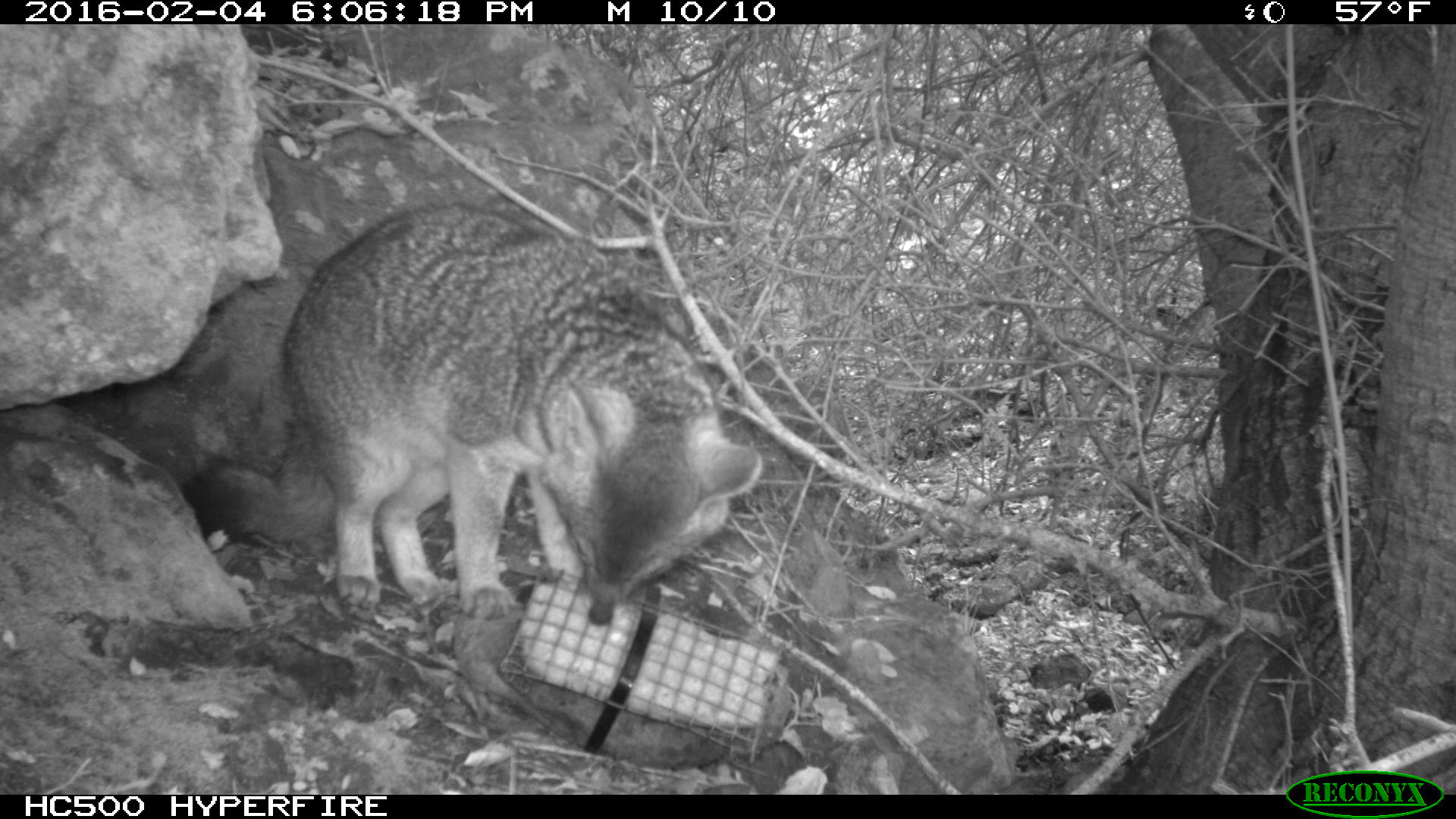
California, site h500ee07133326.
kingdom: Animalia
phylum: Chordata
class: Mammalia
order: Carnivora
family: Canidae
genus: Urocyon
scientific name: Urocyon littoralis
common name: island fox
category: fox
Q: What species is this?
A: Fox (island fox) (Urocyon littoralis).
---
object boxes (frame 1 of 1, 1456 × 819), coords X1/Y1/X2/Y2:
fox: 180/201/762/623